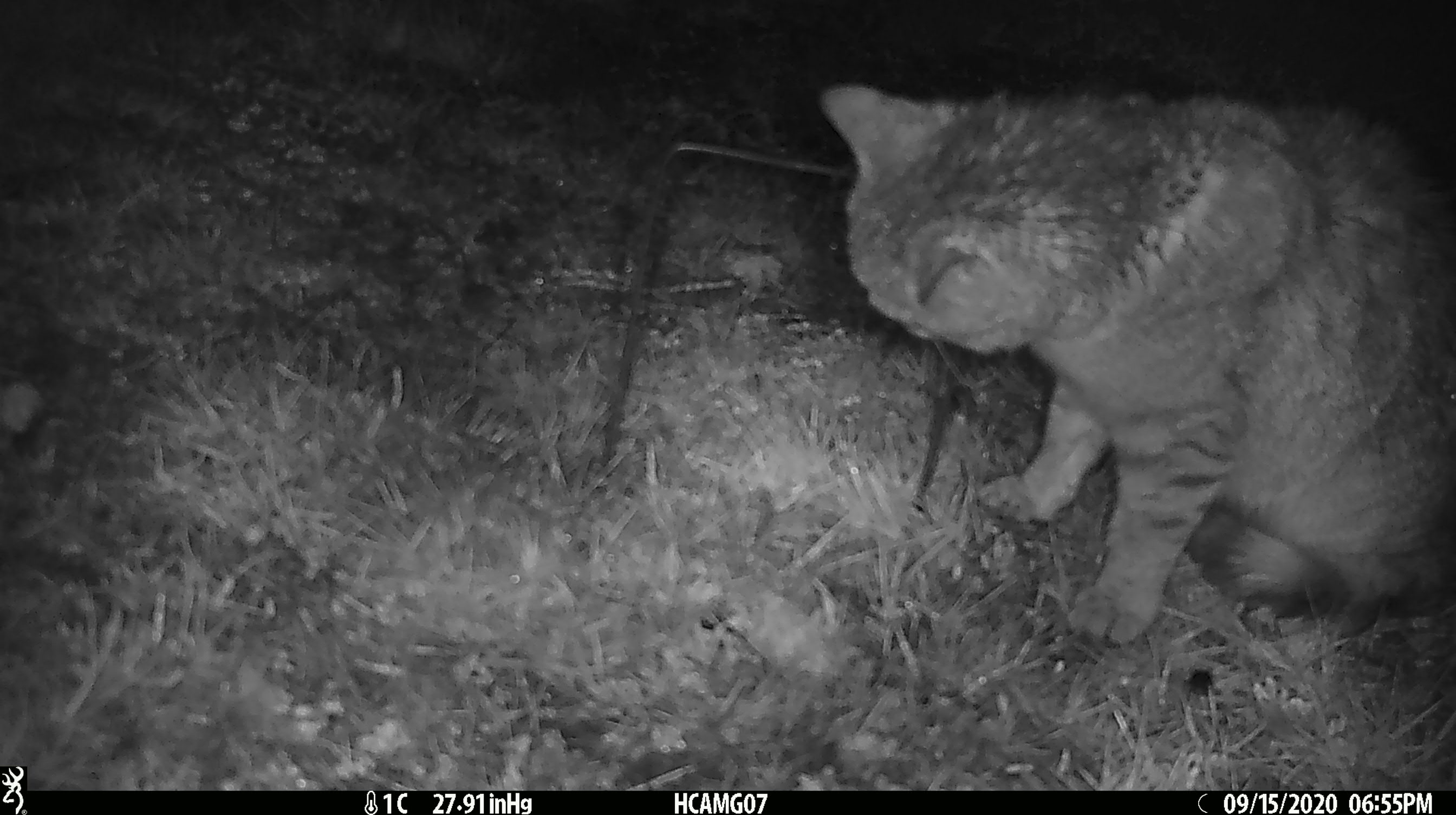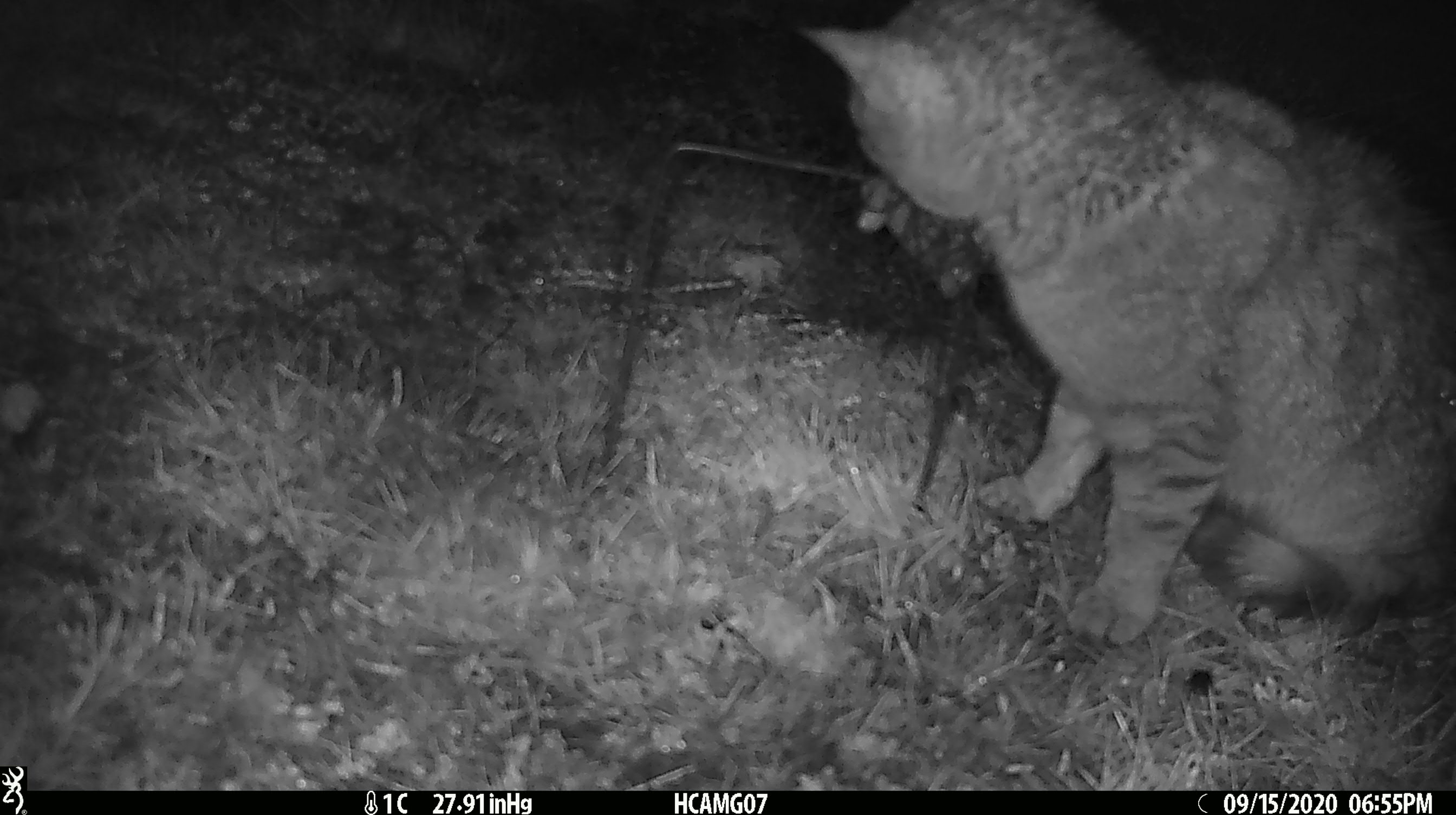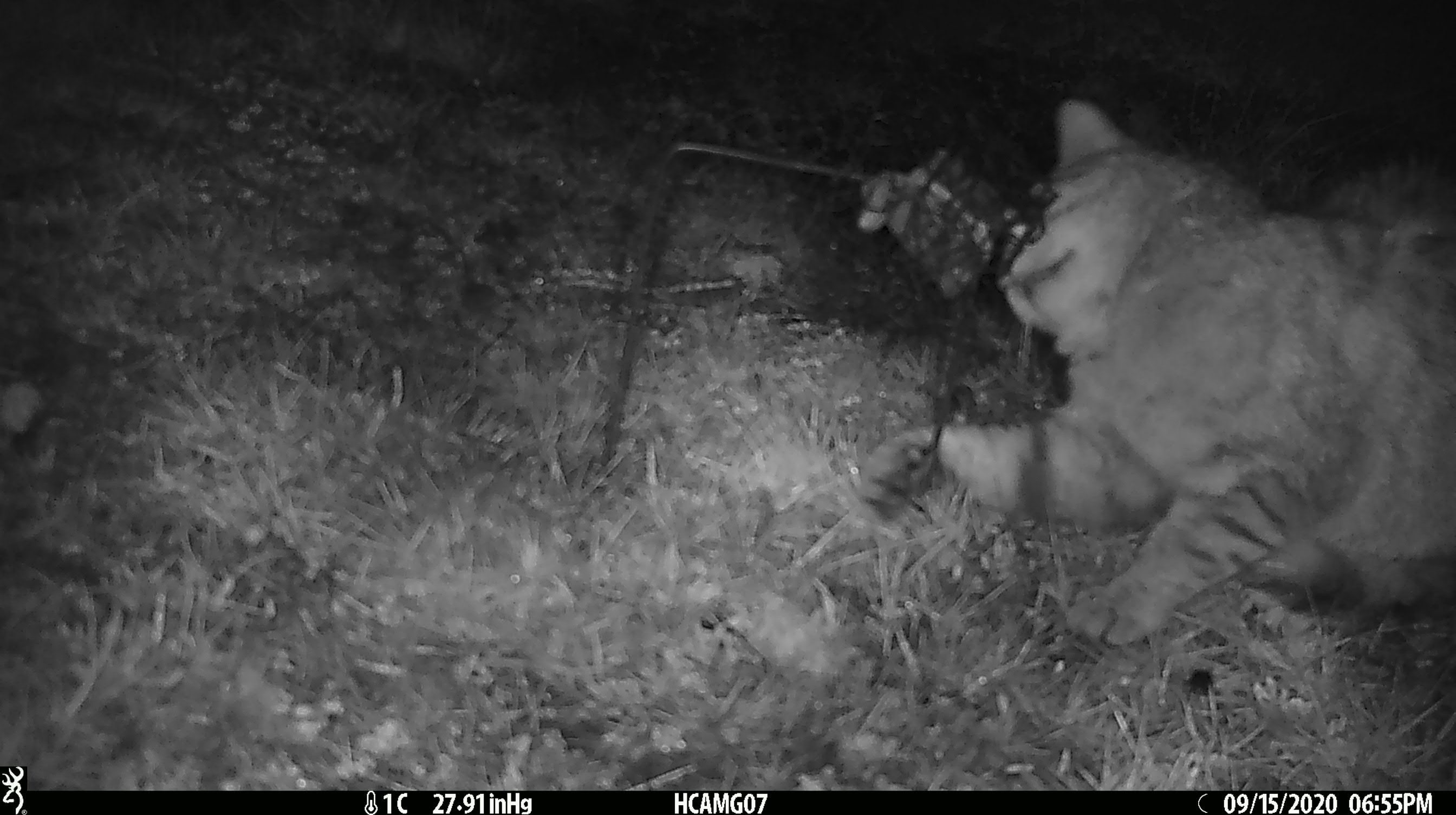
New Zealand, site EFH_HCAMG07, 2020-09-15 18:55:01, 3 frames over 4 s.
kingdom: Animalia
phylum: Chordata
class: Mammalia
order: Carnivora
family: Felidae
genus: Felis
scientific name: Felis catus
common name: domestic cat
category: cat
Cat (domestic cat) (Felis catus).